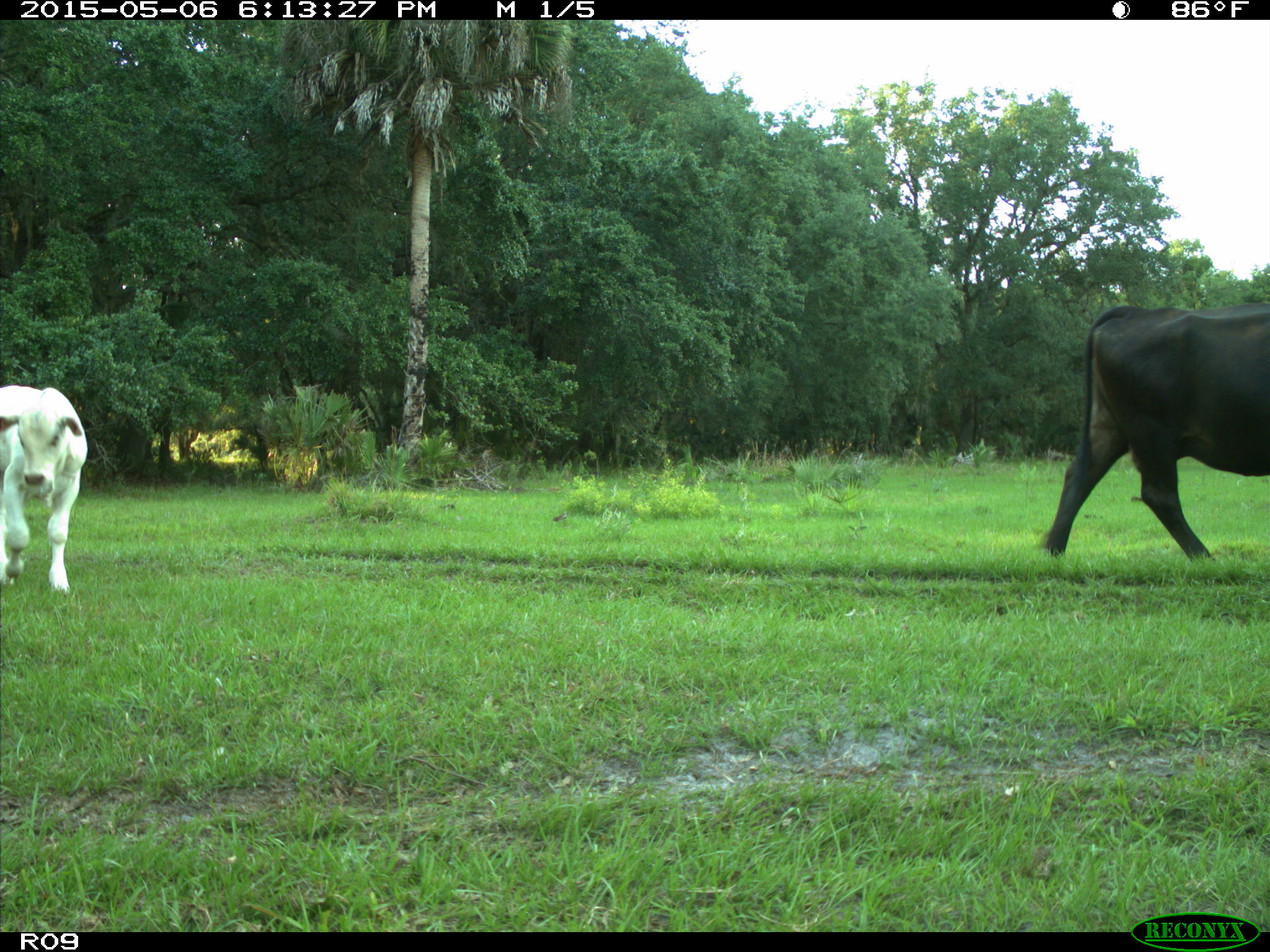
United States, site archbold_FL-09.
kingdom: Animalia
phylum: Chordata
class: Mammalia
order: Artiodactyla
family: Bovidae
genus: Bos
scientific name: Bos taurus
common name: domestic cow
Bos taurus (domestic cow).